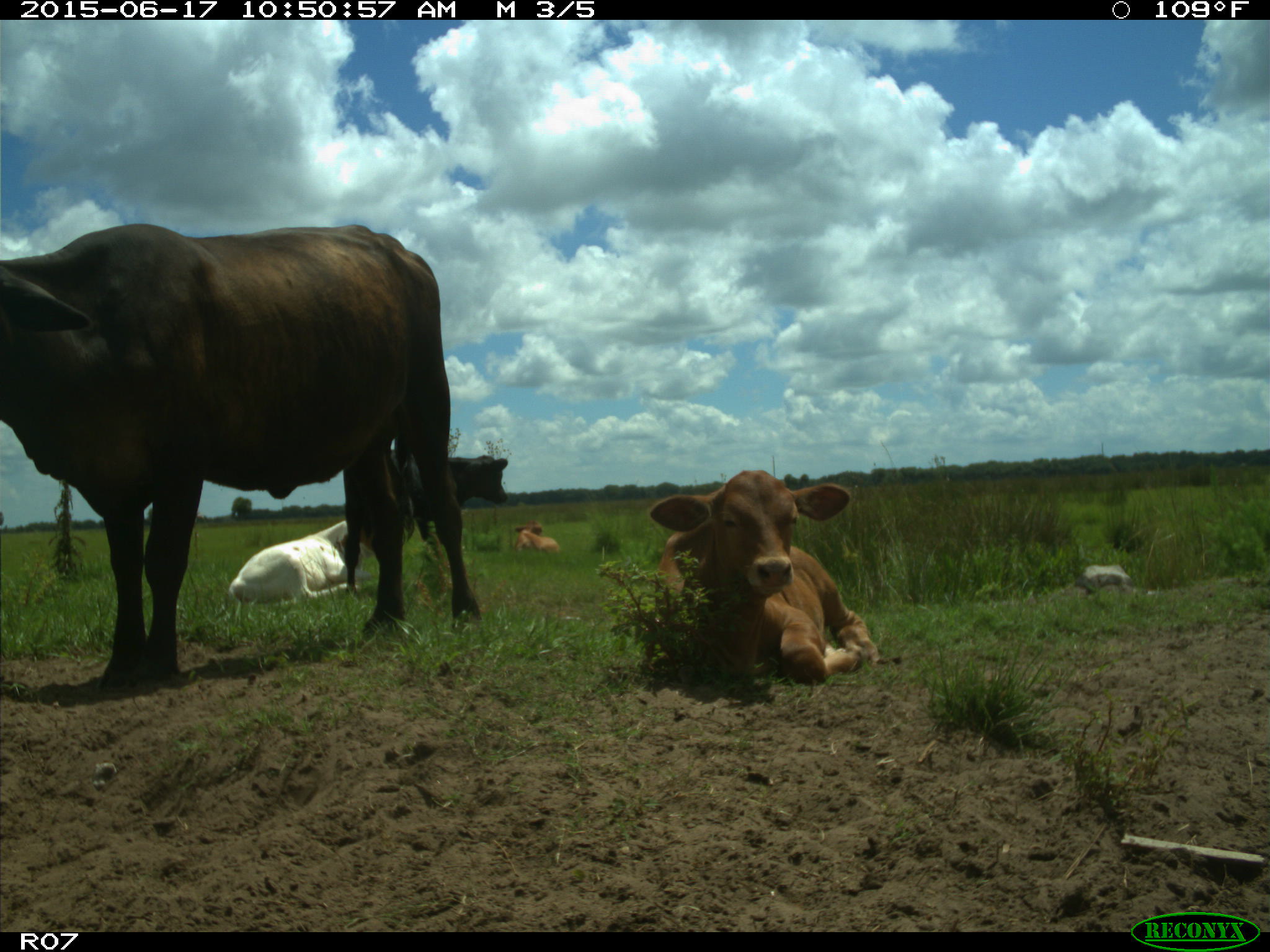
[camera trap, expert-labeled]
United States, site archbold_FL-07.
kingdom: Animalia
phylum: Chordata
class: Mammalia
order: Artiodactyla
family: Bovidae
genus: Bos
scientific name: Bos taurus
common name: domestic cow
Bos taurus (domestic cow).